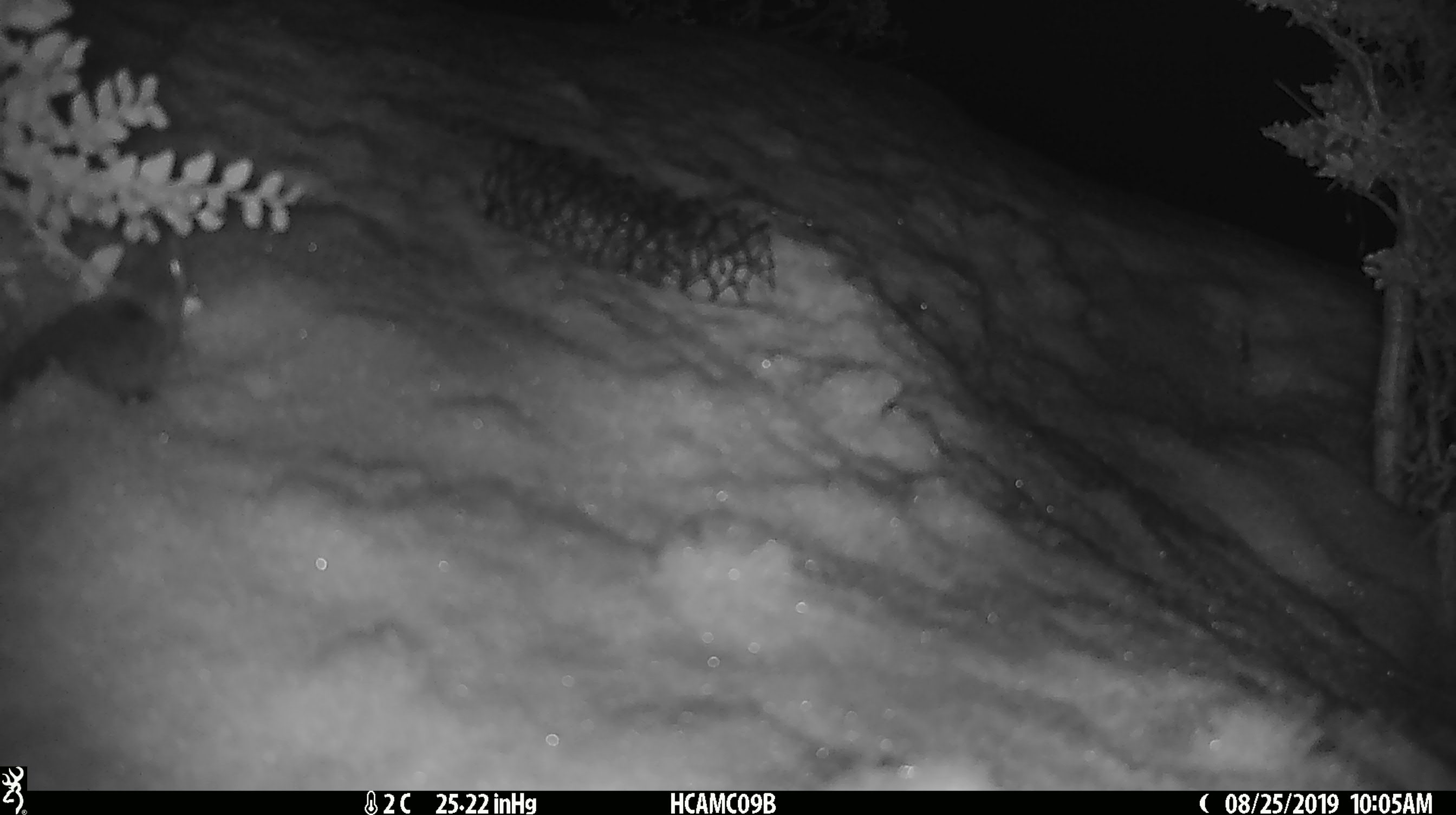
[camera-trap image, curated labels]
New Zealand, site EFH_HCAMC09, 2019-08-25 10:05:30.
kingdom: Animalia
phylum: Chordata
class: Mammalia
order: Rodentia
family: Muridae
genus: Mus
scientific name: Mus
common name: mouse